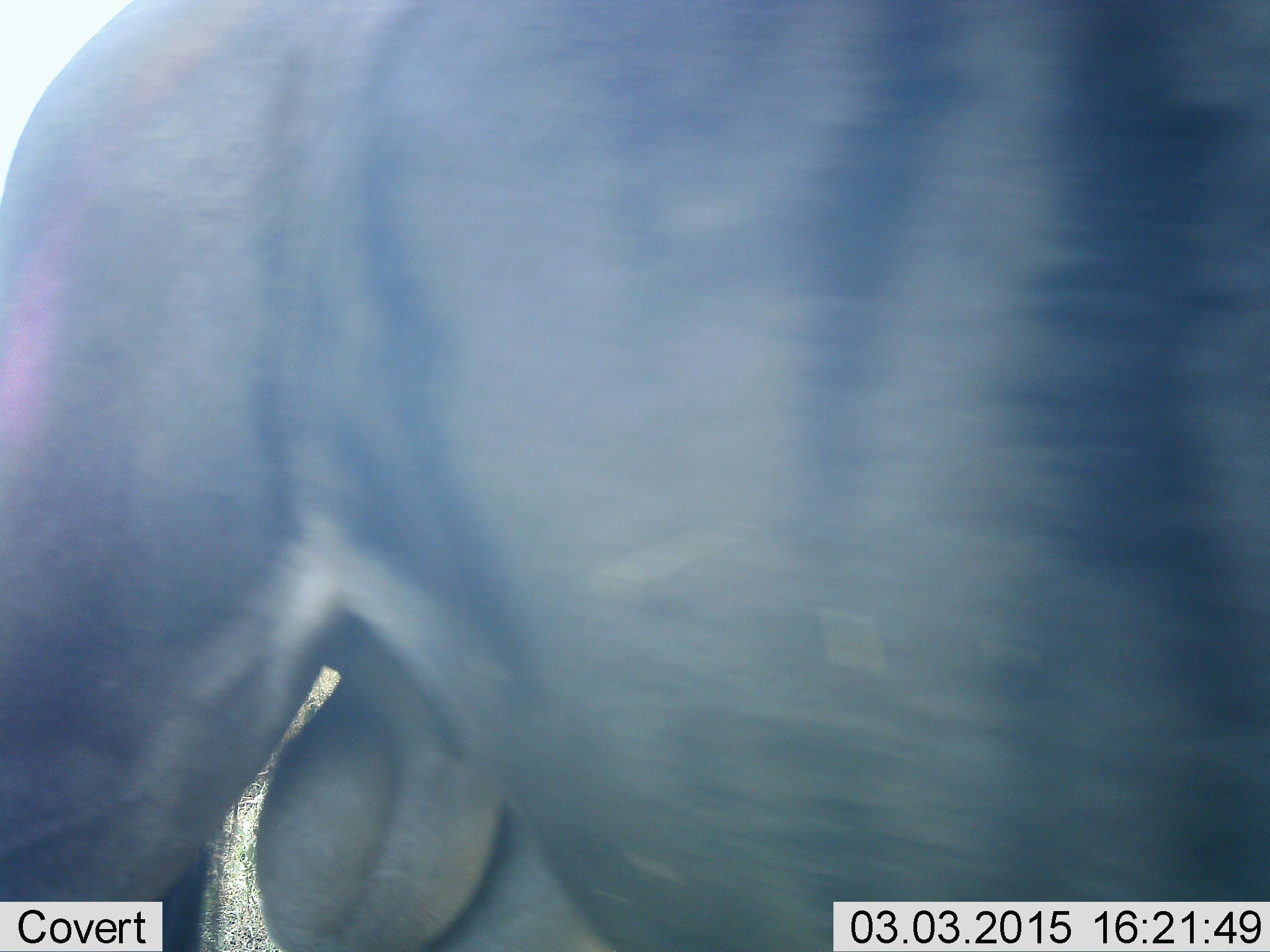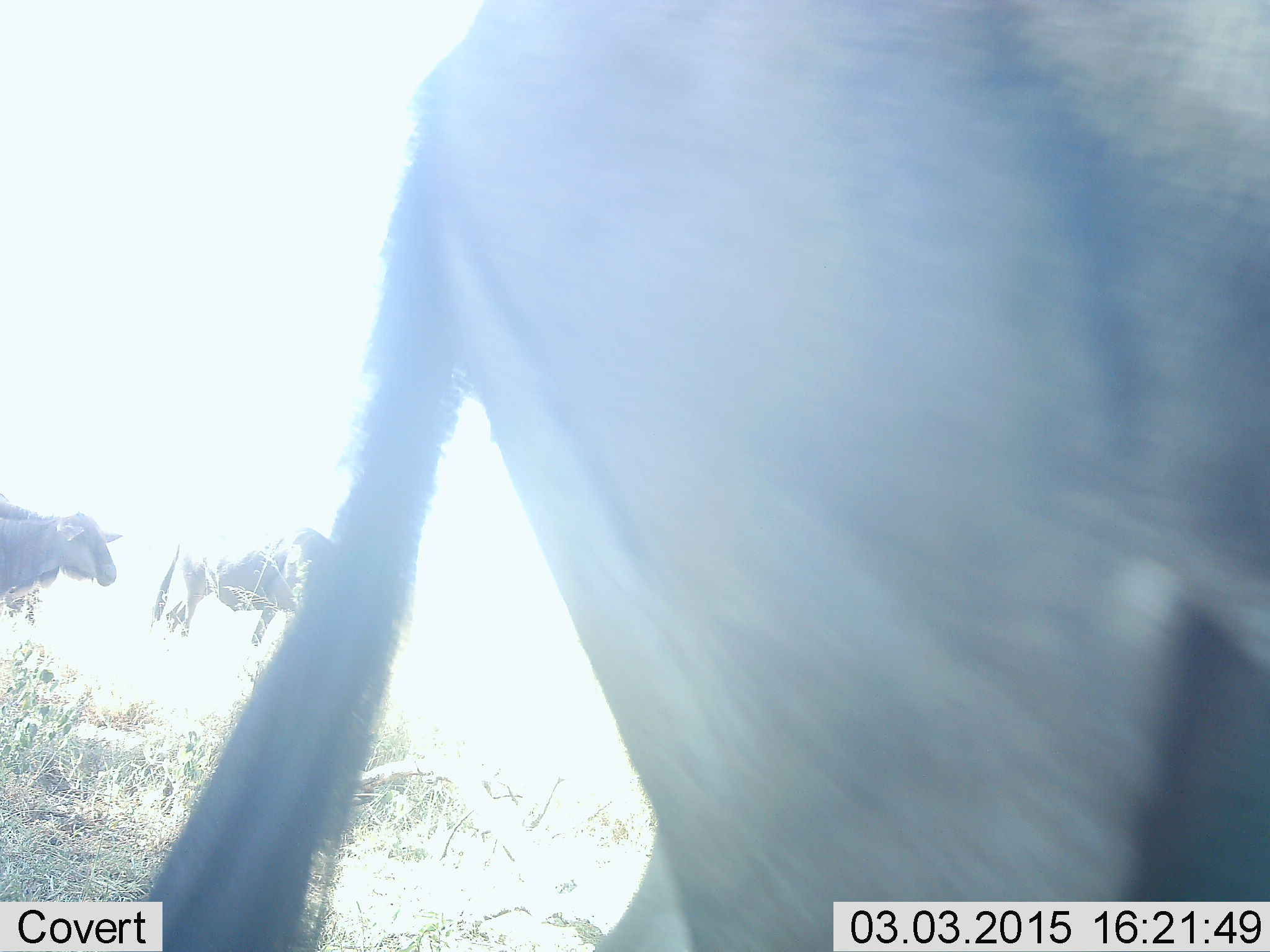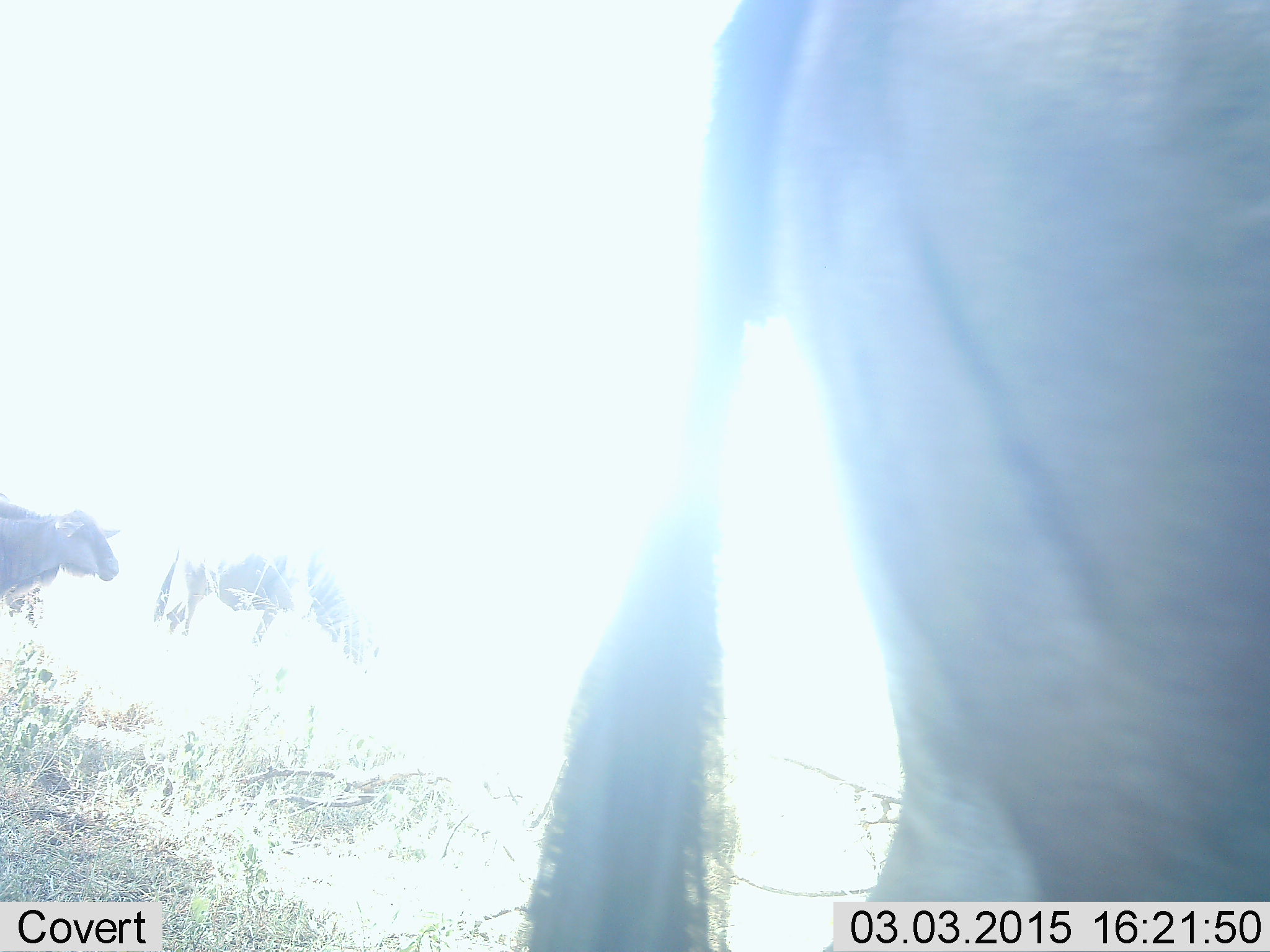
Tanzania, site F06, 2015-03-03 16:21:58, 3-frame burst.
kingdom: Animalia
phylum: Chordata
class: Mammalia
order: Artiodactyla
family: Bovidae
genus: Connochaetes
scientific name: Connochaetes taurinus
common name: blue wildebeest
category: wildebeest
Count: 3.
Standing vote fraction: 50%.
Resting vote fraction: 10%.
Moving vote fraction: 90%.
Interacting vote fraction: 0%.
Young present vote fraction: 20%.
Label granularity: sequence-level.